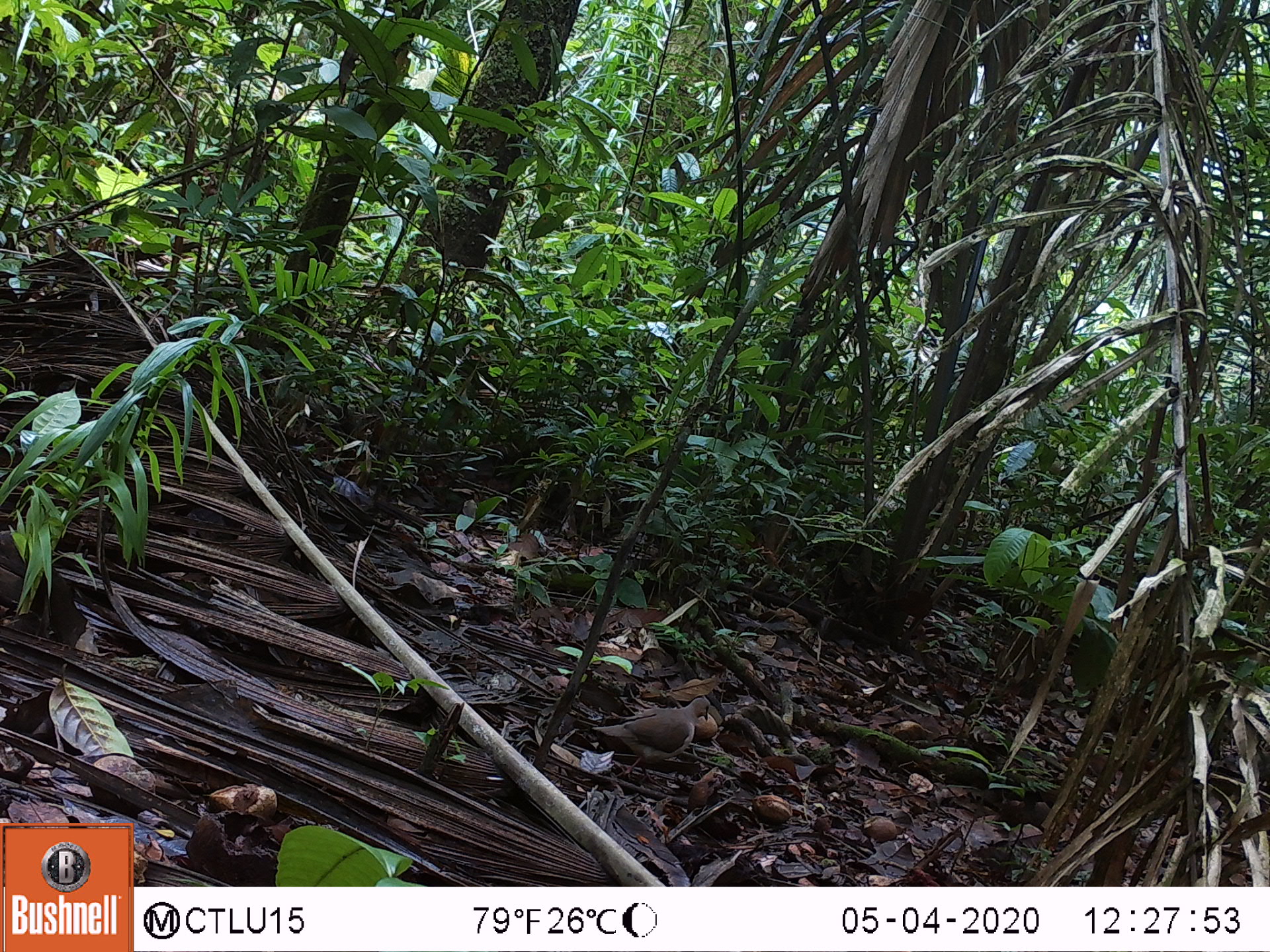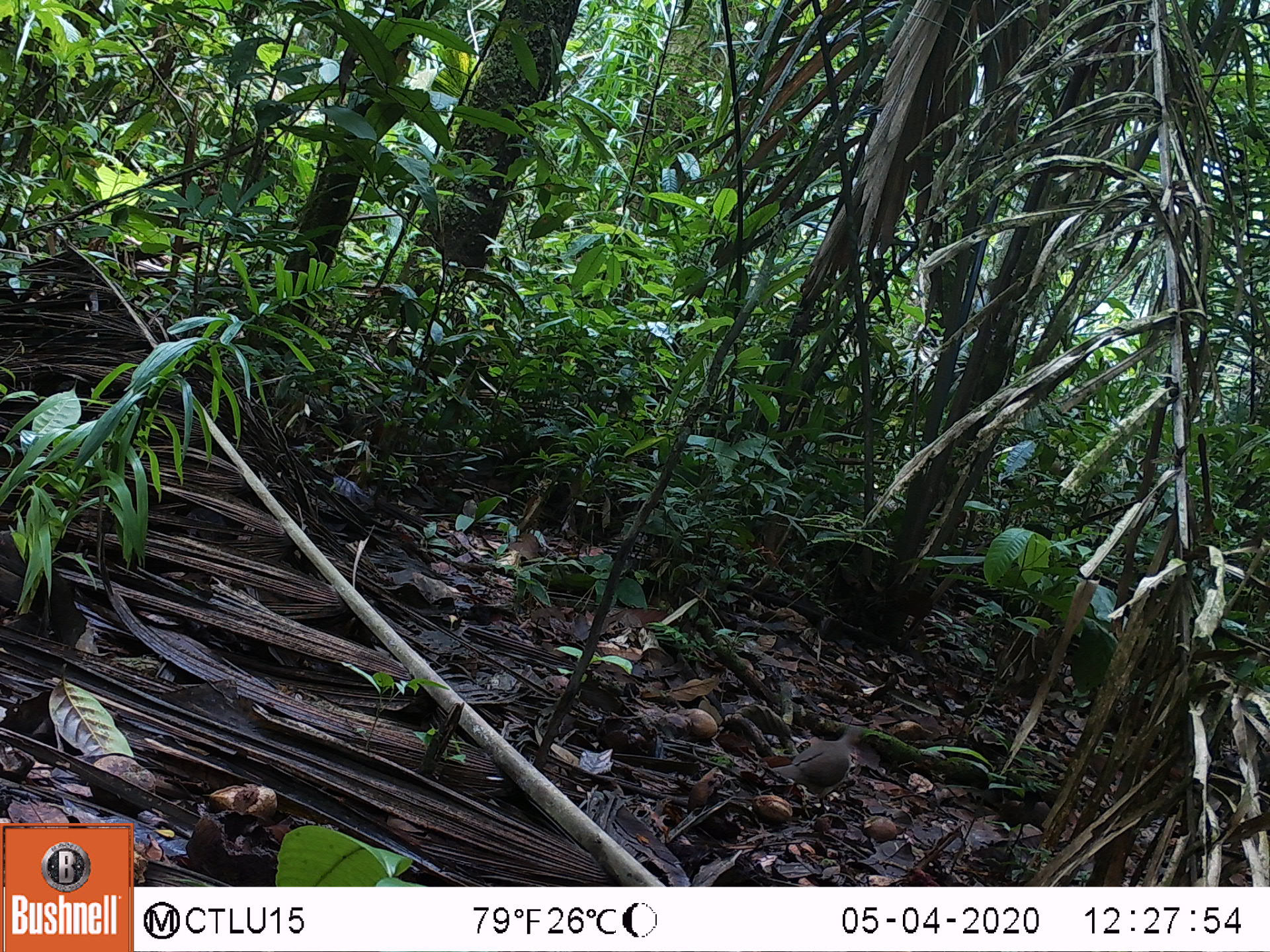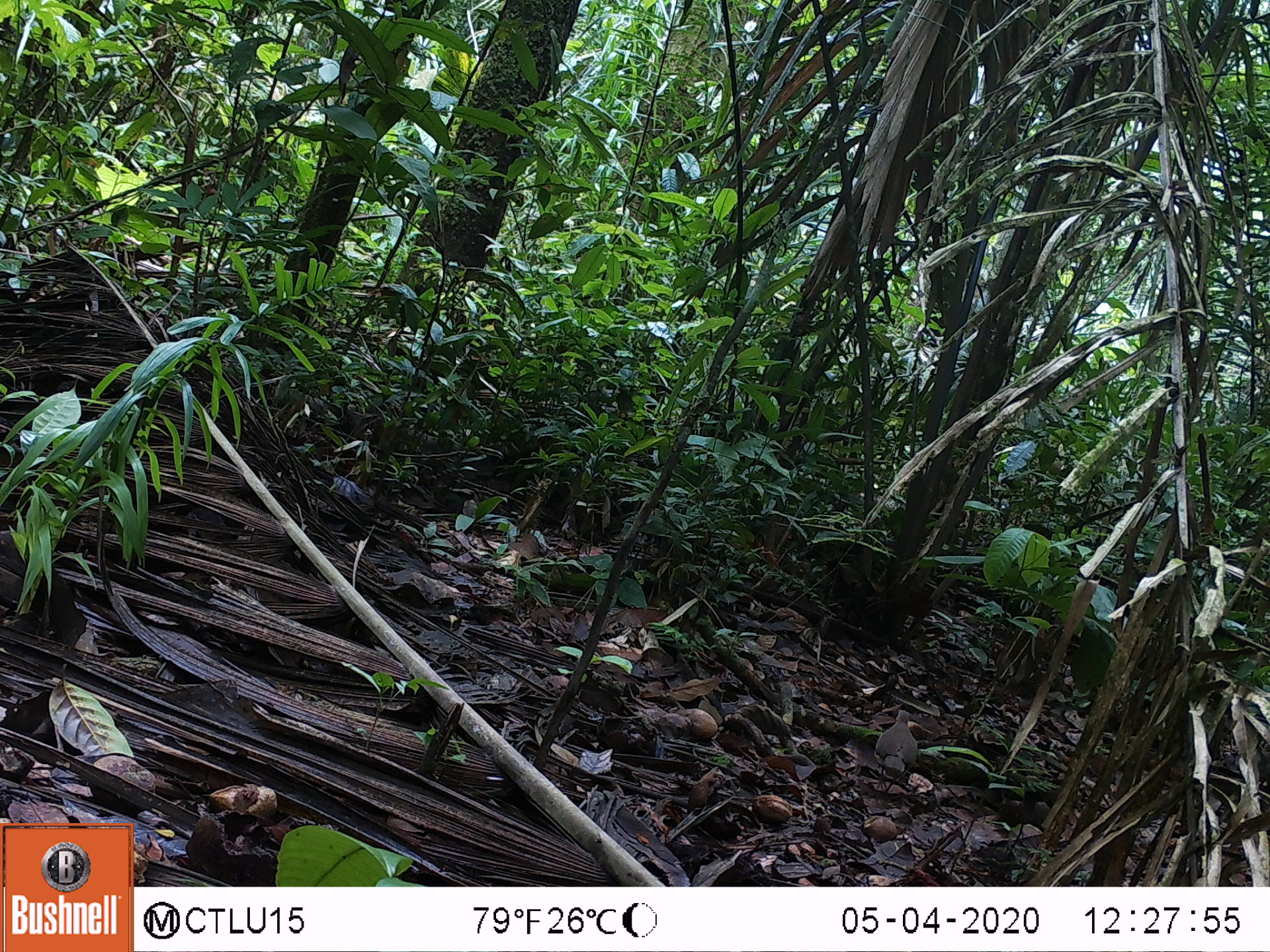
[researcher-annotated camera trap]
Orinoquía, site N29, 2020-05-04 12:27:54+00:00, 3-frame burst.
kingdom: Animalia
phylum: Chordata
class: Aves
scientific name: Aves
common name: bird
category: unknown bird